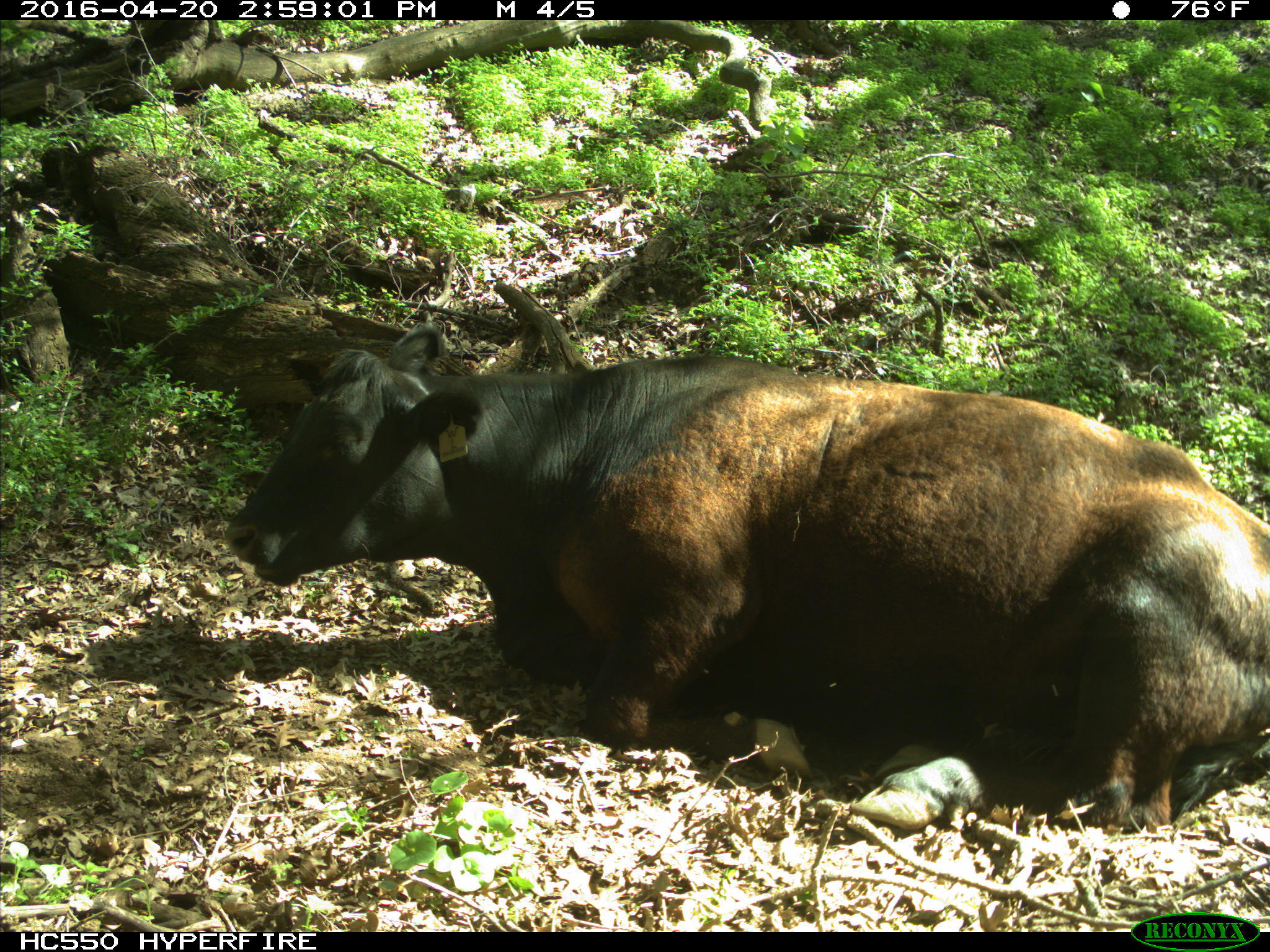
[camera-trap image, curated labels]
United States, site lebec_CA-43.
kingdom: Animalia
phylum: Chordata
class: Mammalia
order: Artiodactyla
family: Bovidae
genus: Bos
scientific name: Bos taurus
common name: domestic cow